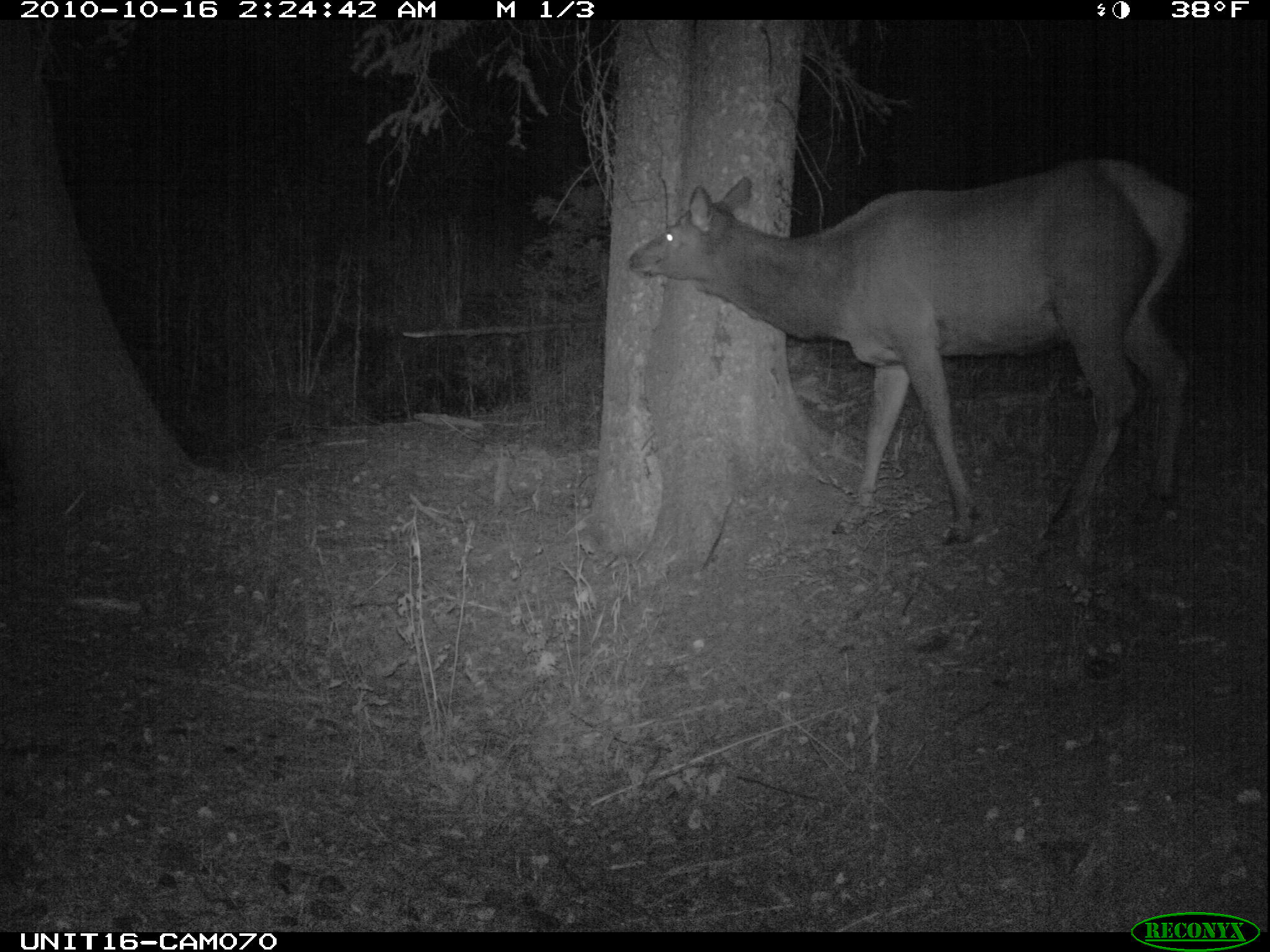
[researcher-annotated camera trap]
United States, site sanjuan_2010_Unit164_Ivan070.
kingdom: Animalia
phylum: Chordata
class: Mammalia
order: Artiodactyla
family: Cervidae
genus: Cervus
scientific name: Cervus elaphus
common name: red deer